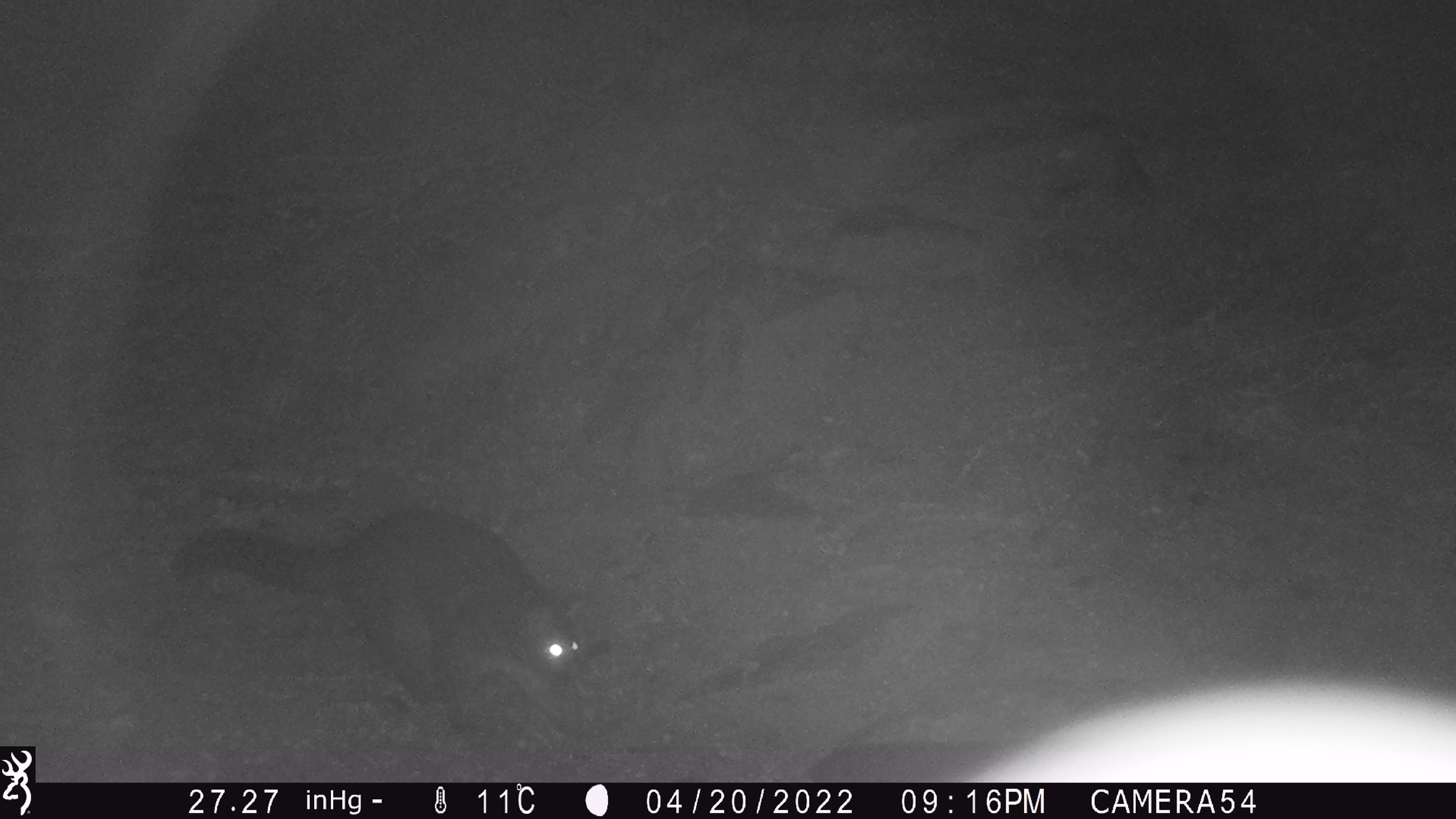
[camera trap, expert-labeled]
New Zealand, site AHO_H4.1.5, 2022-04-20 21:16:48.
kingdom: Animalia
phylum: Chordata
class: Mammalia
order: Diprotodontia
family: Phalangeridae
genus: Trichosurus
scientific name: Trichosurus vulpecula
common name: common brushtail possum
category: possum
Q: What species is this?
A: Possum (common brushtail possum) (Trichosurus vulpecula).